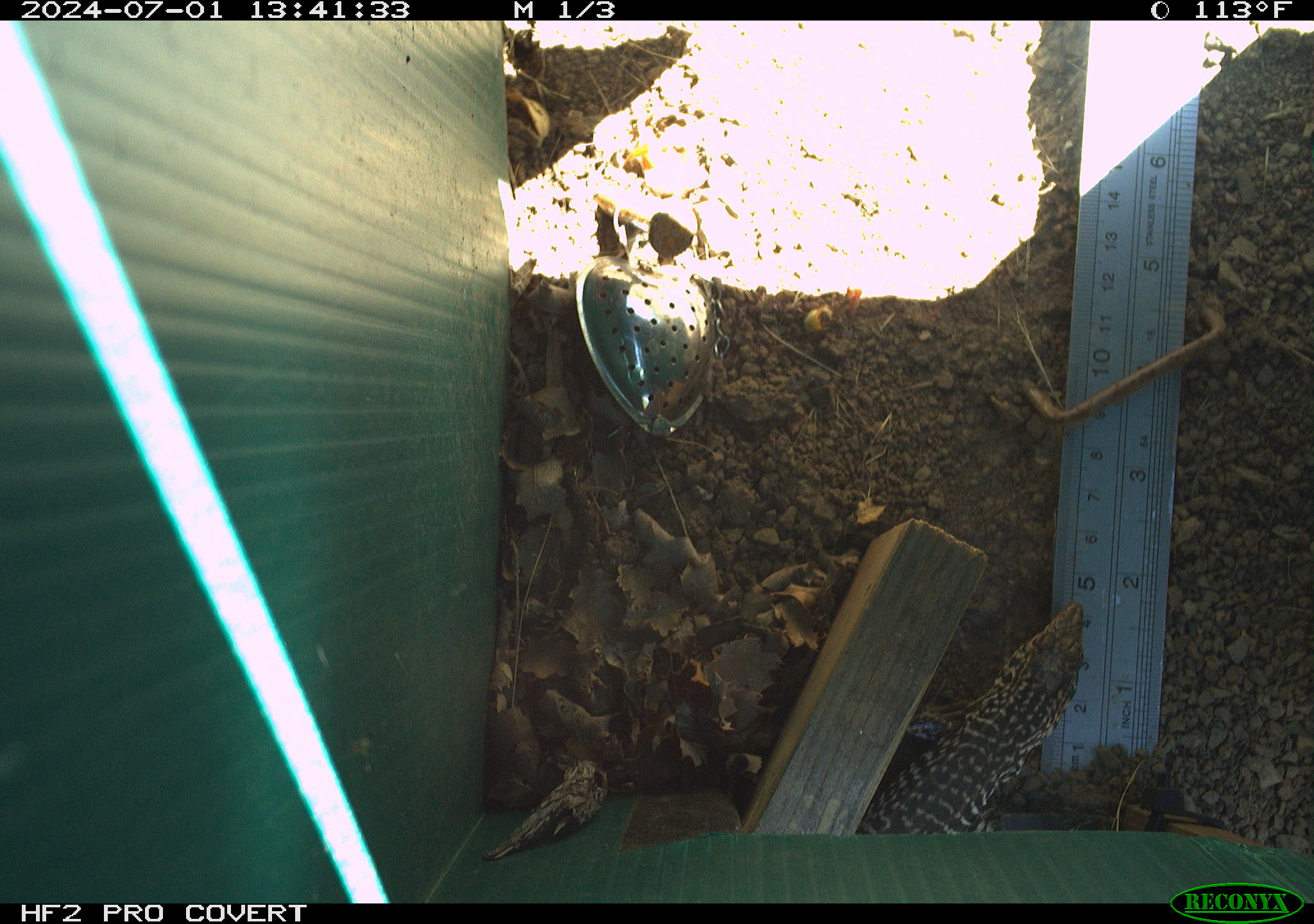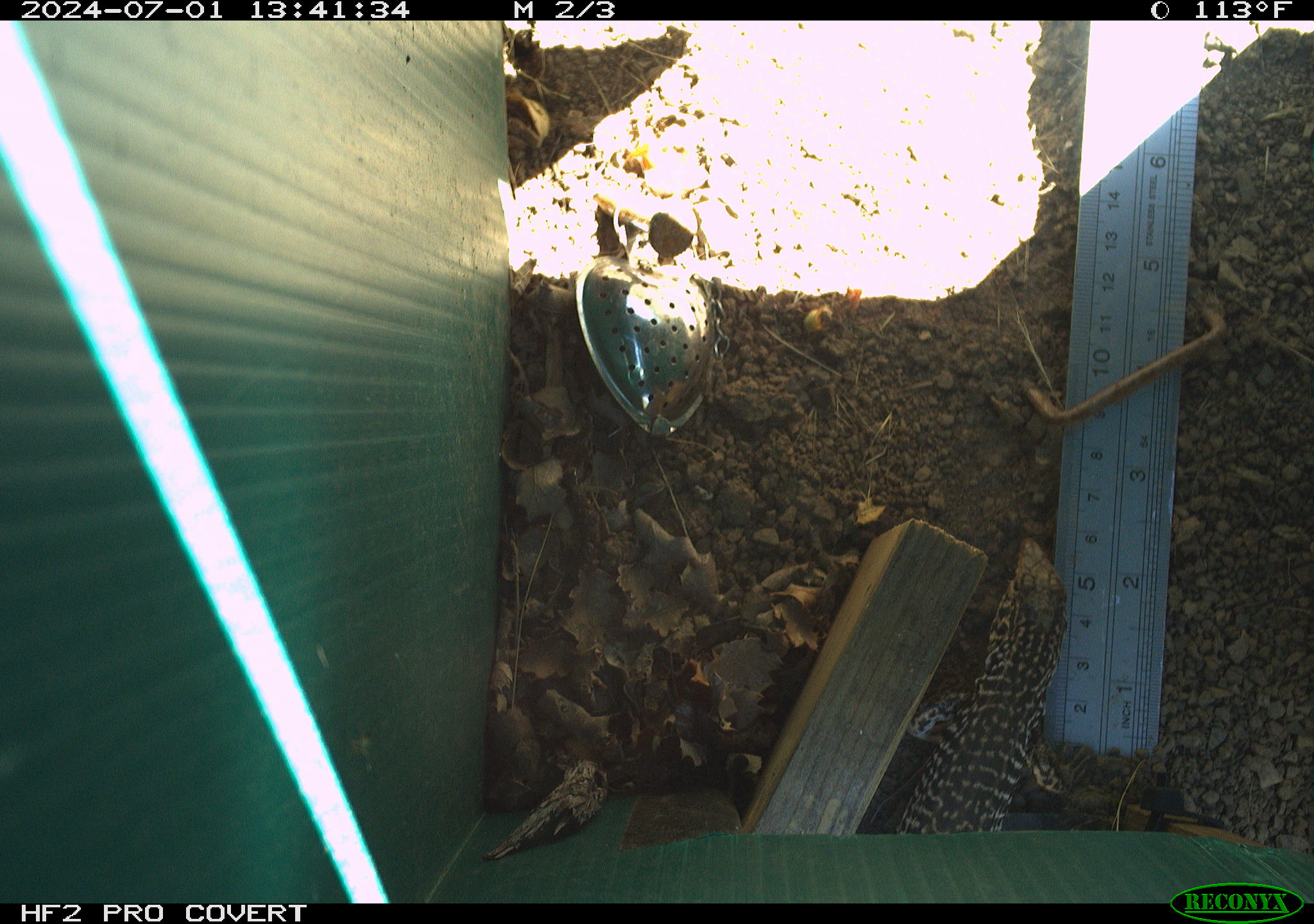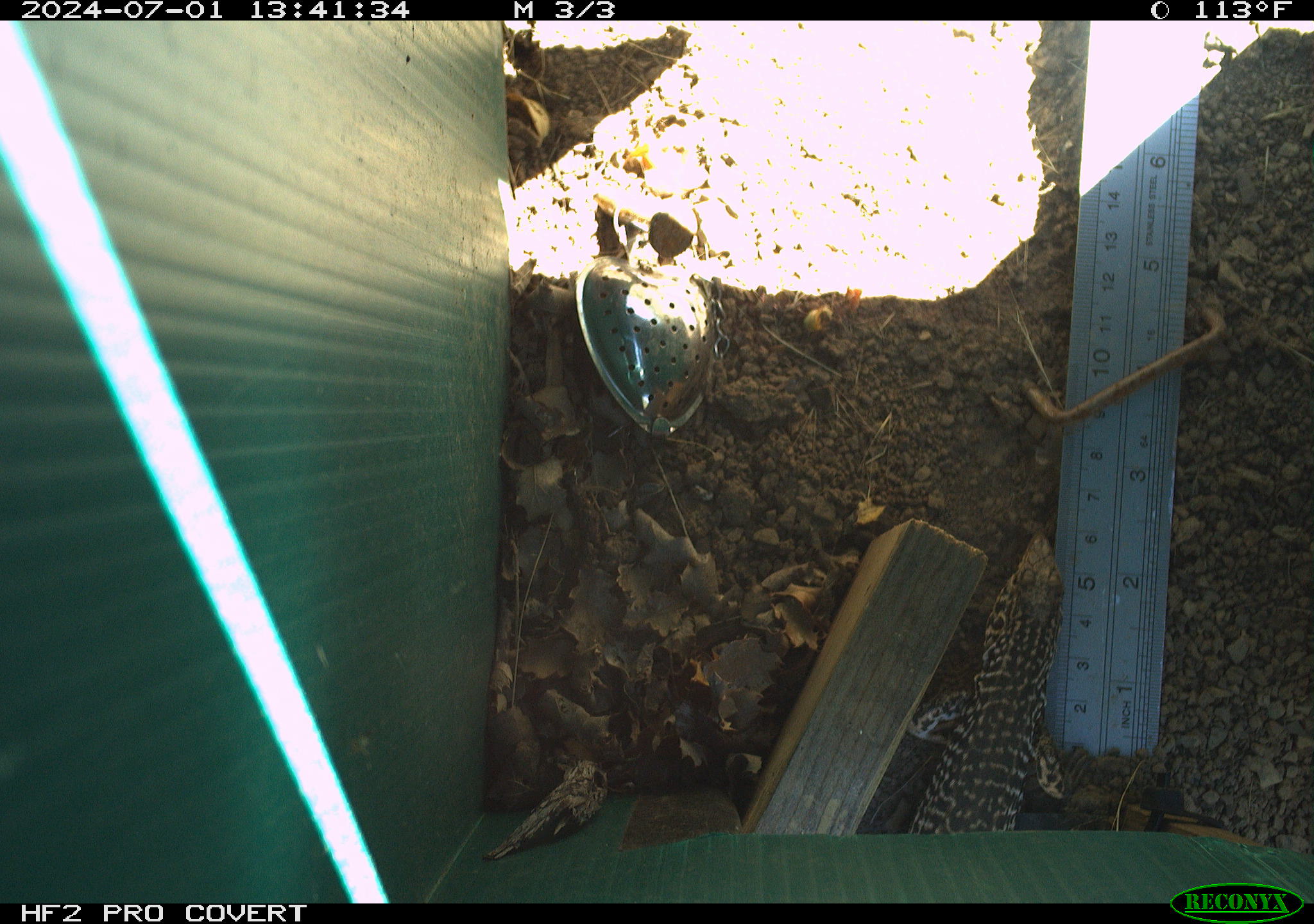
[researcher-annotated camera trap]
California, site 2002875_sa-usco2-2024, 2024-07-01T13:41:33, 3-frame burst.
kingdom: Animalia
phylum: Chordata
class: Reptilia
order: Squamata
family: Teiidae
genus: Aspidoscelis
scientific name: Aspidoscelis tigris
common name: western whiptail